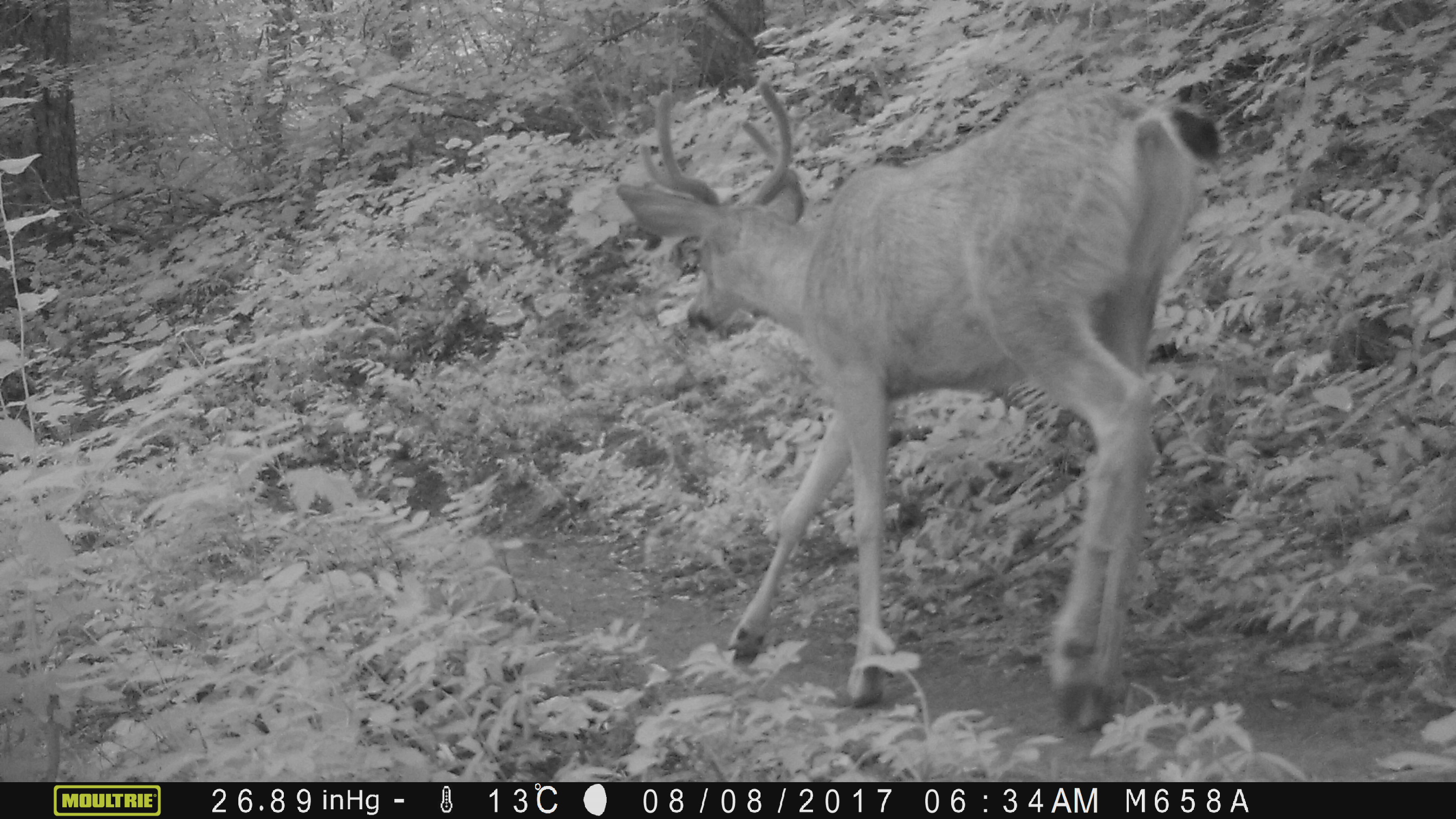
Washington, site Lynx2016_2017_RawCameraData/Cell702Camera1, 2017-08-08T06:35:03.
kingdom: Animalia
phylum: Chordata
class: Mammalia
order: Artiodactyla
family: Cervidae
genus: Odocoileus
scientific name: Odocoileus hemionus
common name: mule deer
Odocoileus hemionus (mule deer). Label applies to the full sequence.